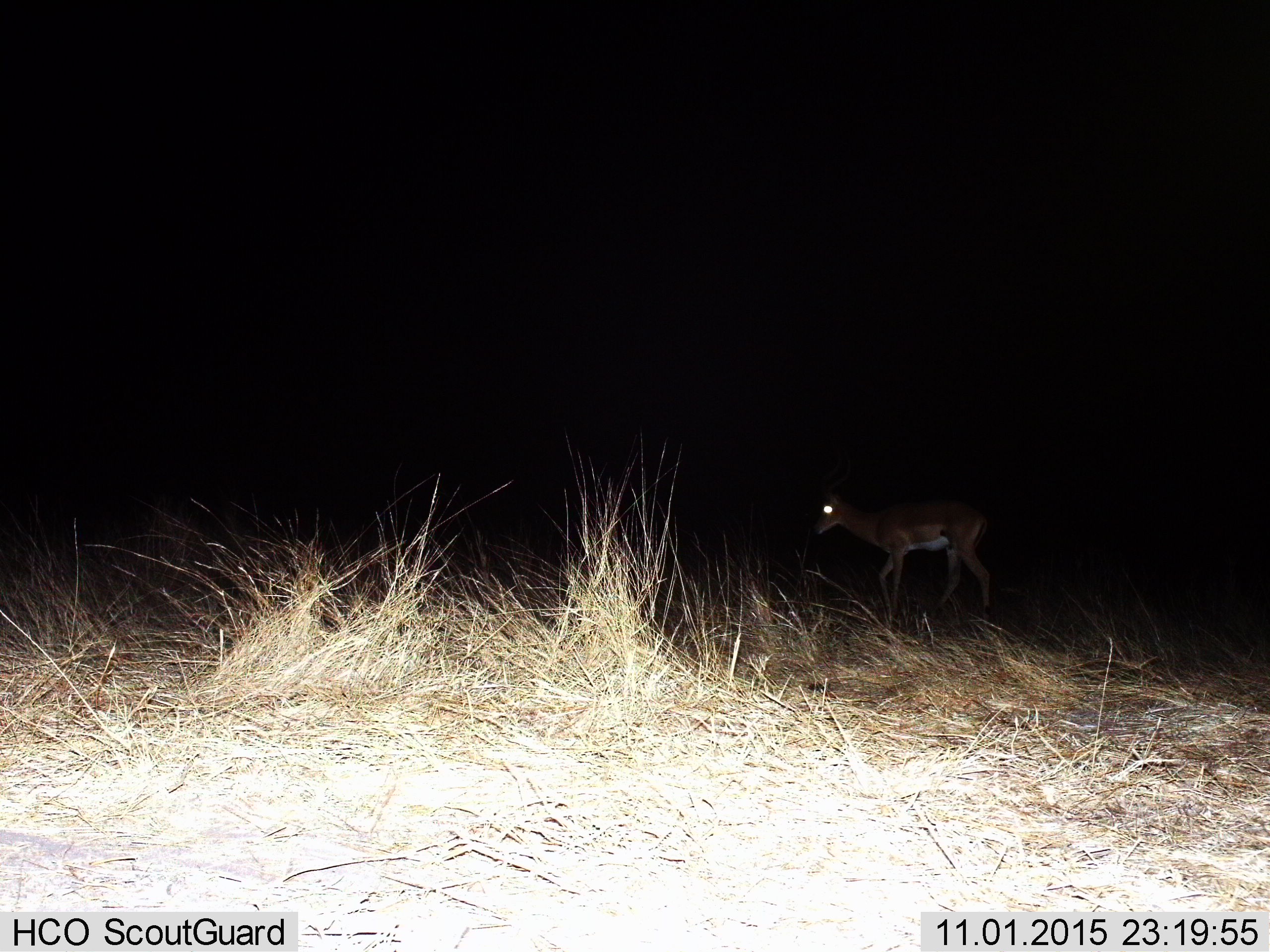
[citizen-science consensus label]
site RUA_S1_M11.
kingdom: Animalia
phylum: Chordata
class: Mammalia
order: Artiodactyla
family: Bovidae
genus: Aepyceros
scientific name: Aepyceros melampus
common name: impala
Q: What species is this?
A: Impala (Aepyceros melampus).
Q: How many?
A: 1.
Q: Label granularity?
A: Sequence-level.